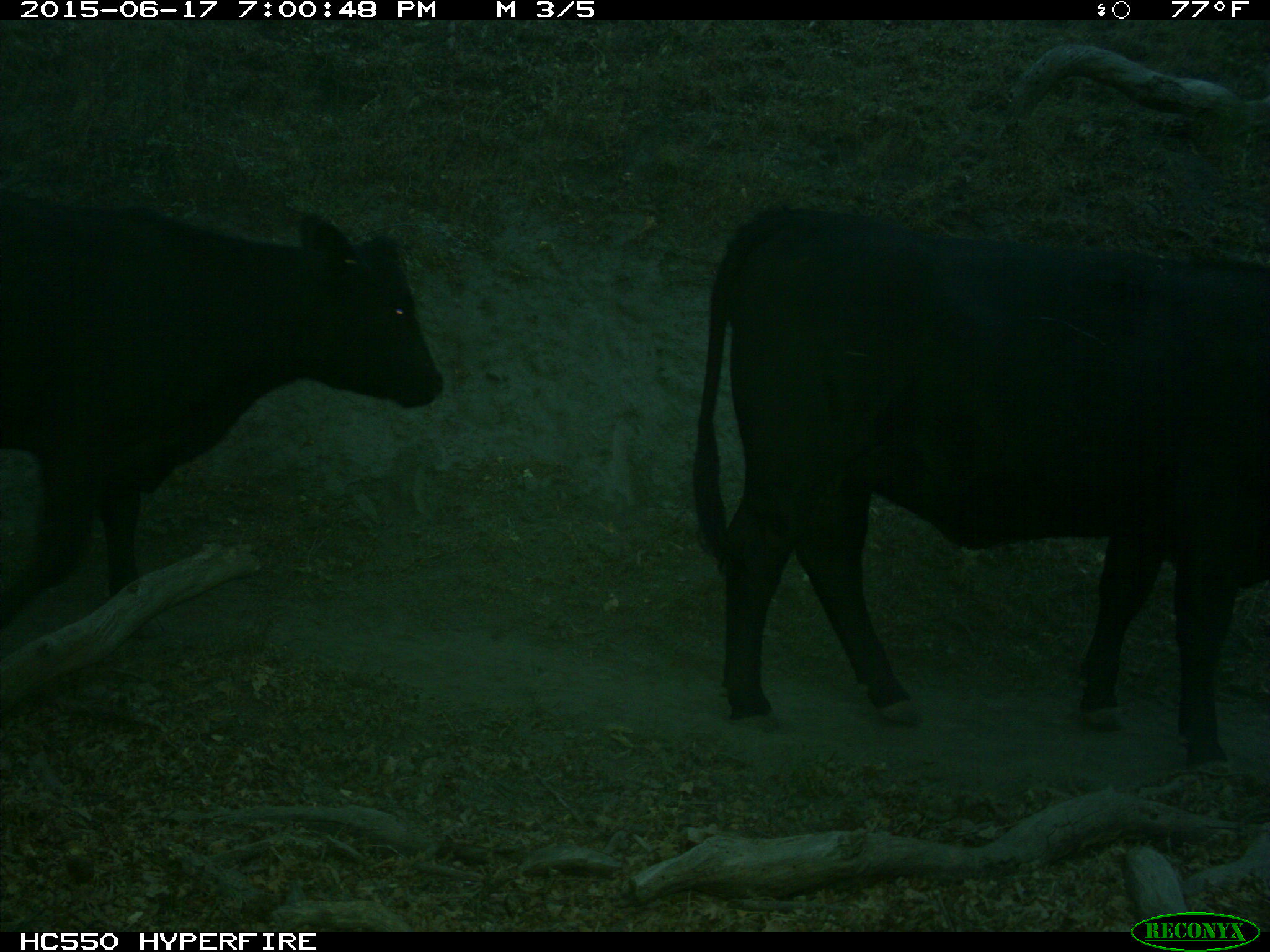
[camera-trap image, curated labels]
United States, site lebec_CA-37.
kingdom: Animalia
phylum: Chordata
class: Mammalia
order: Artiodactyla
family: Bovidae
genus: Bos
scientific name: Bos taurus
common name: domestic cow